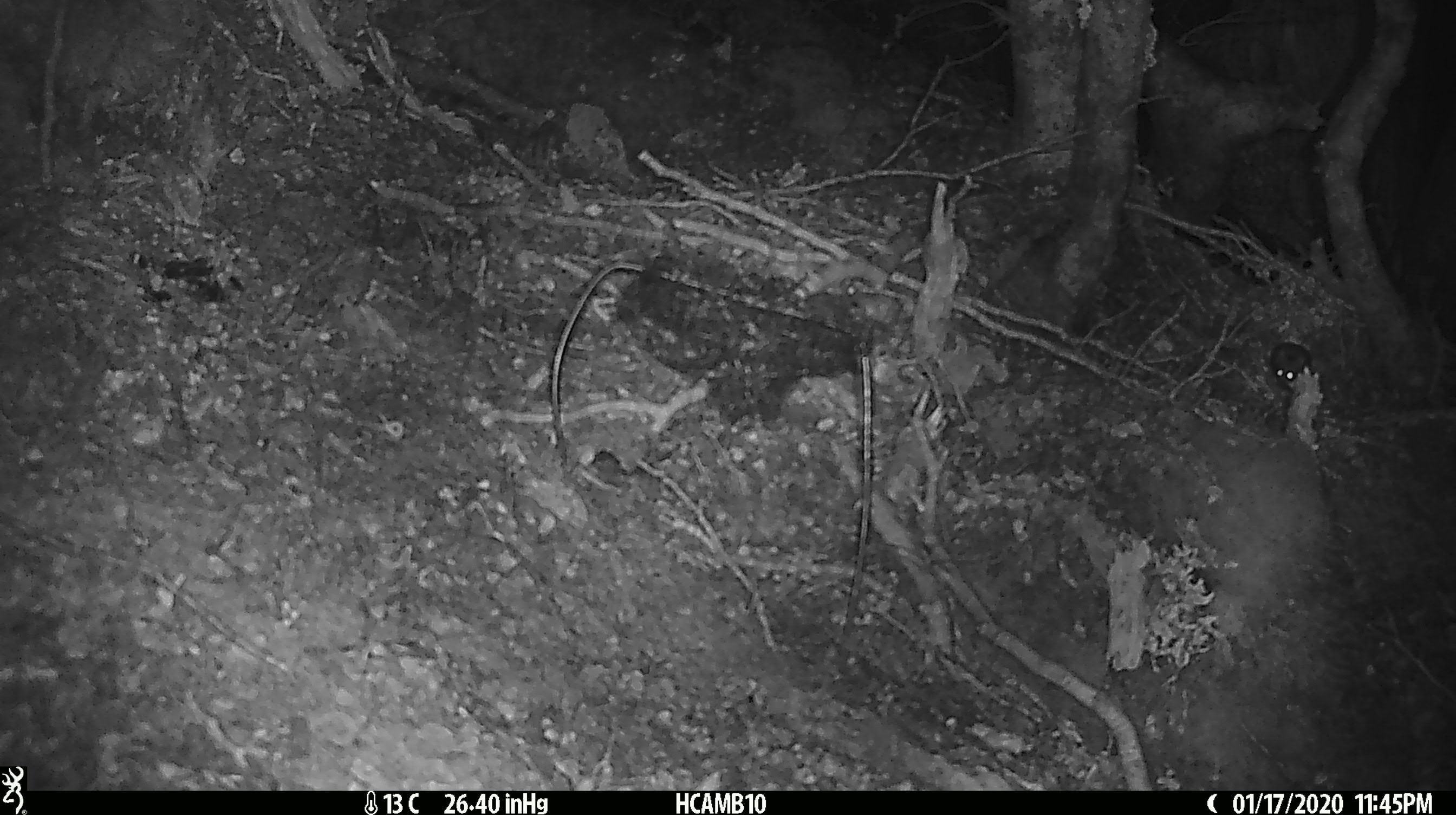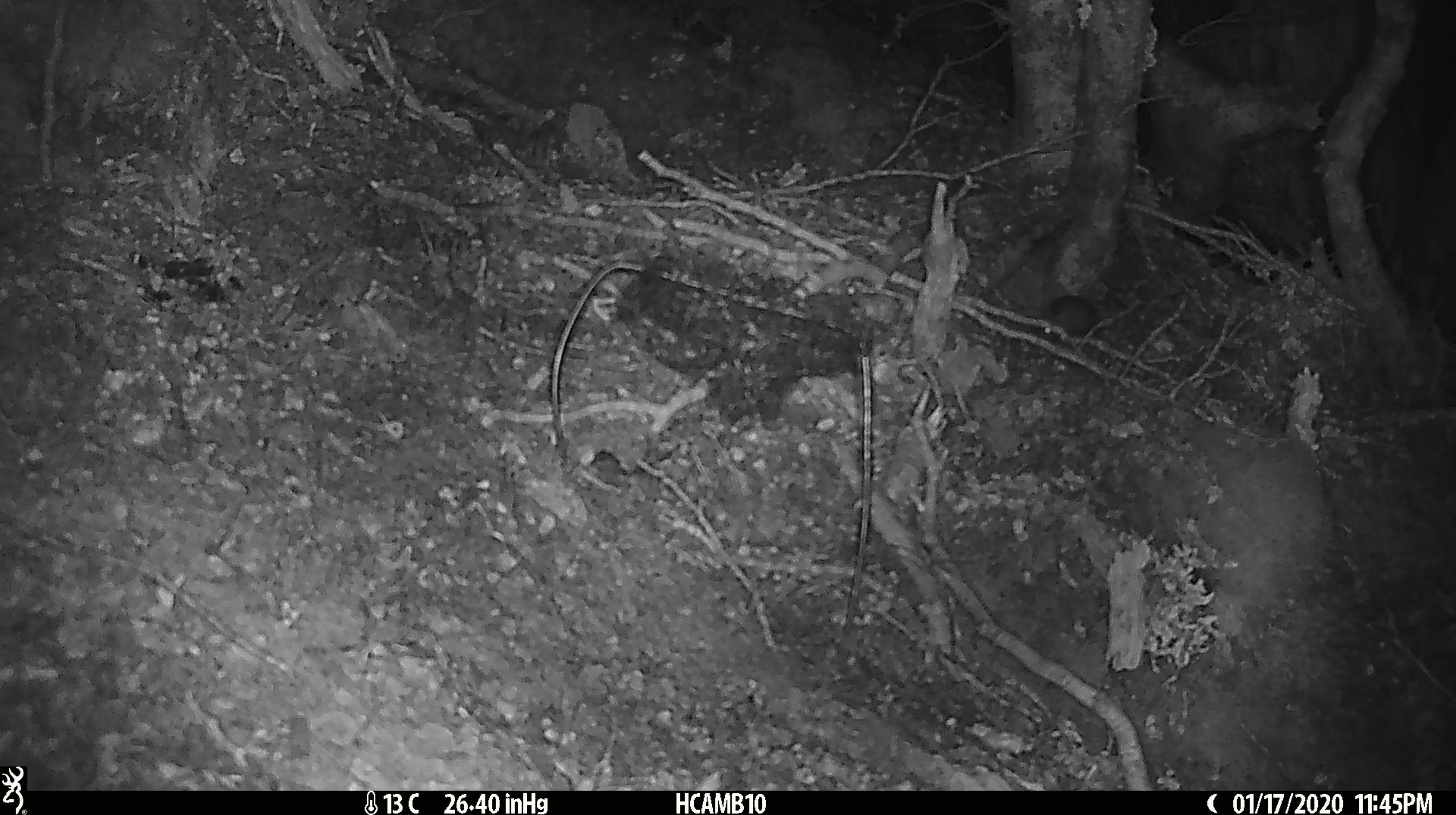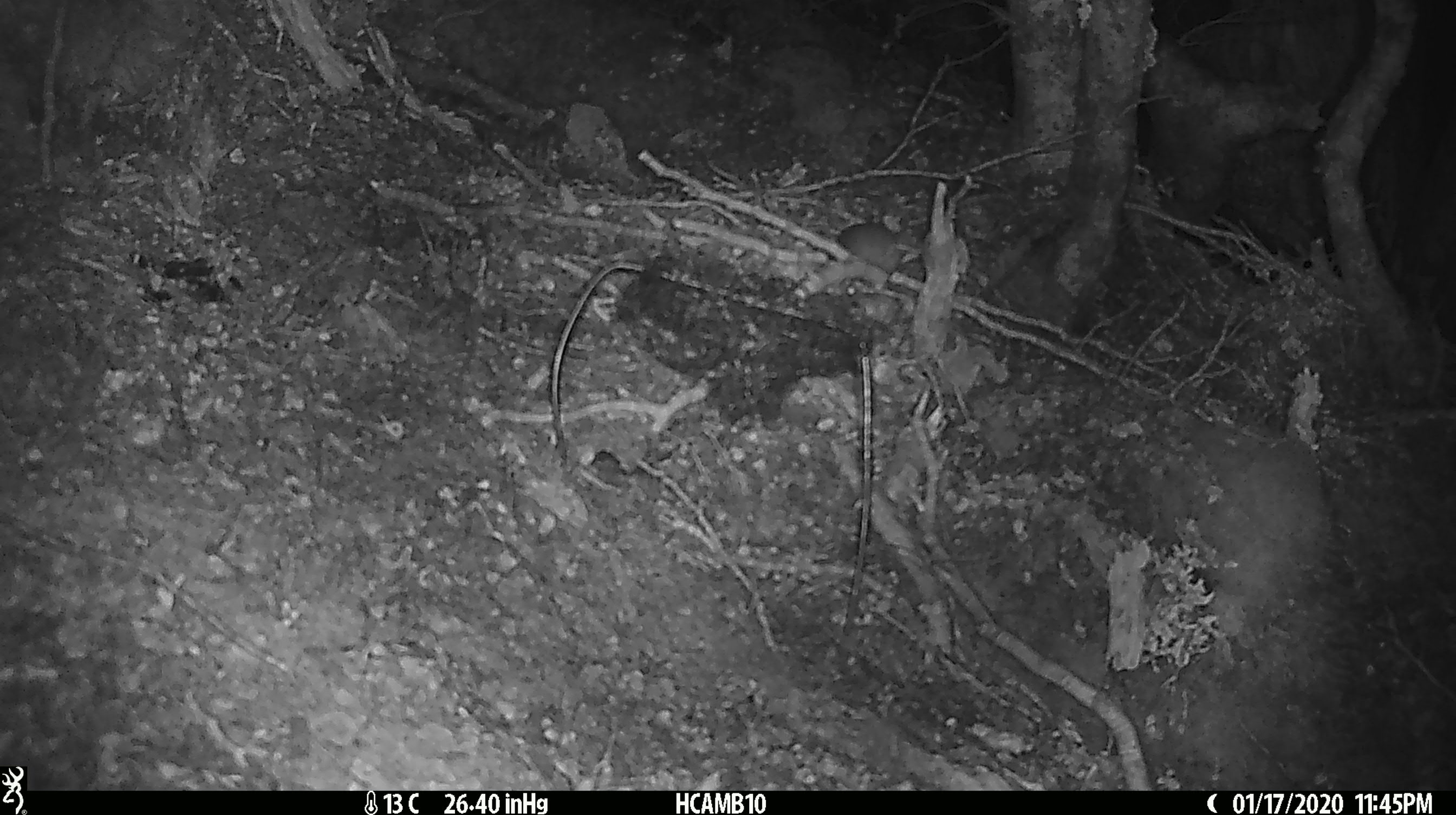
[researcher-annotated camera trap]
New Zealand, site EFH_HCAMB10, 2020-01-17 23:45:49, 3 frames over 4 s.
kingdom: Animalia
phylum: Chordata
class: Mammalia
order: Rodentia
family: Muridae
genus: Mus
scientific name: Mus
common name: mouse